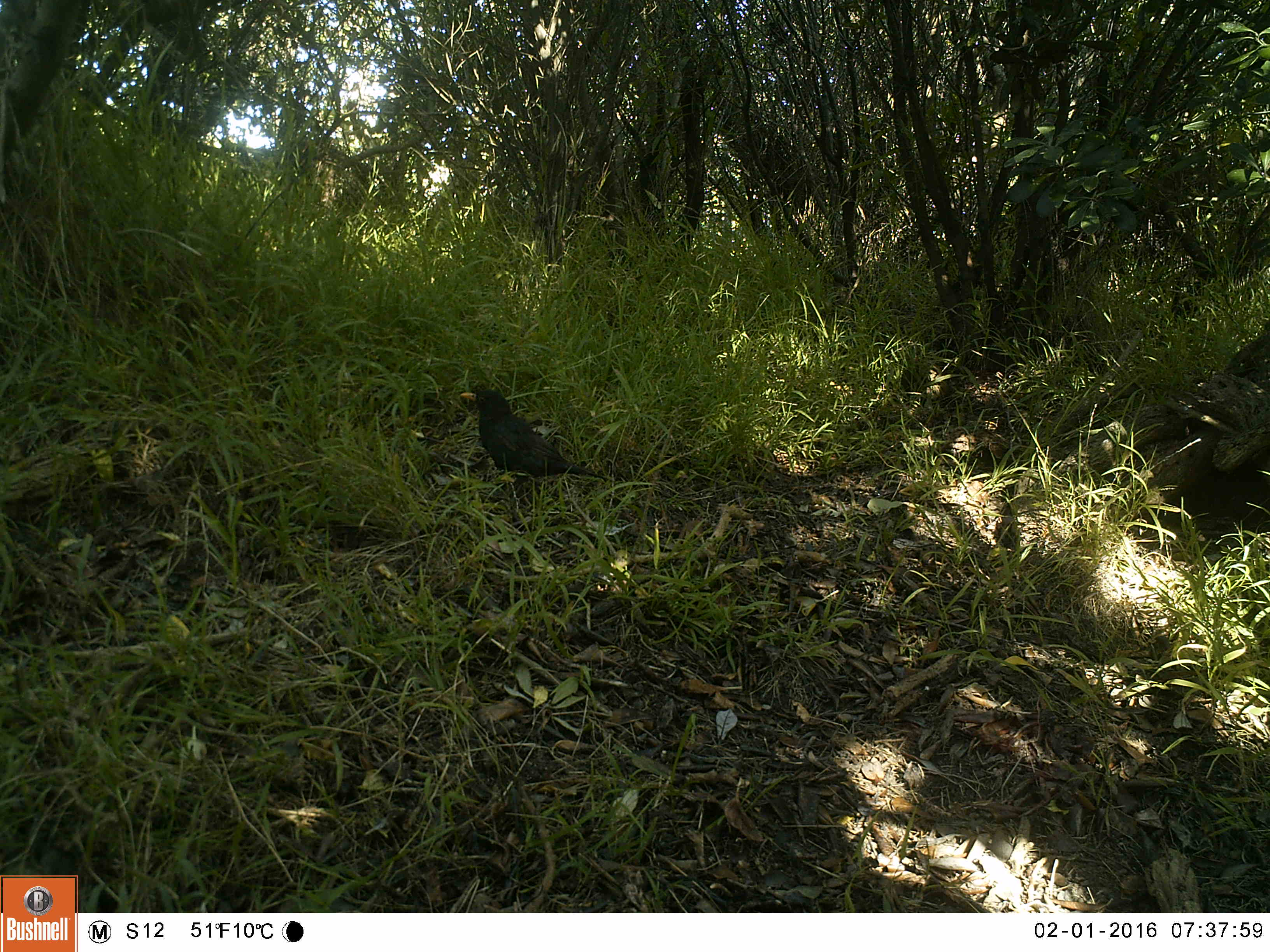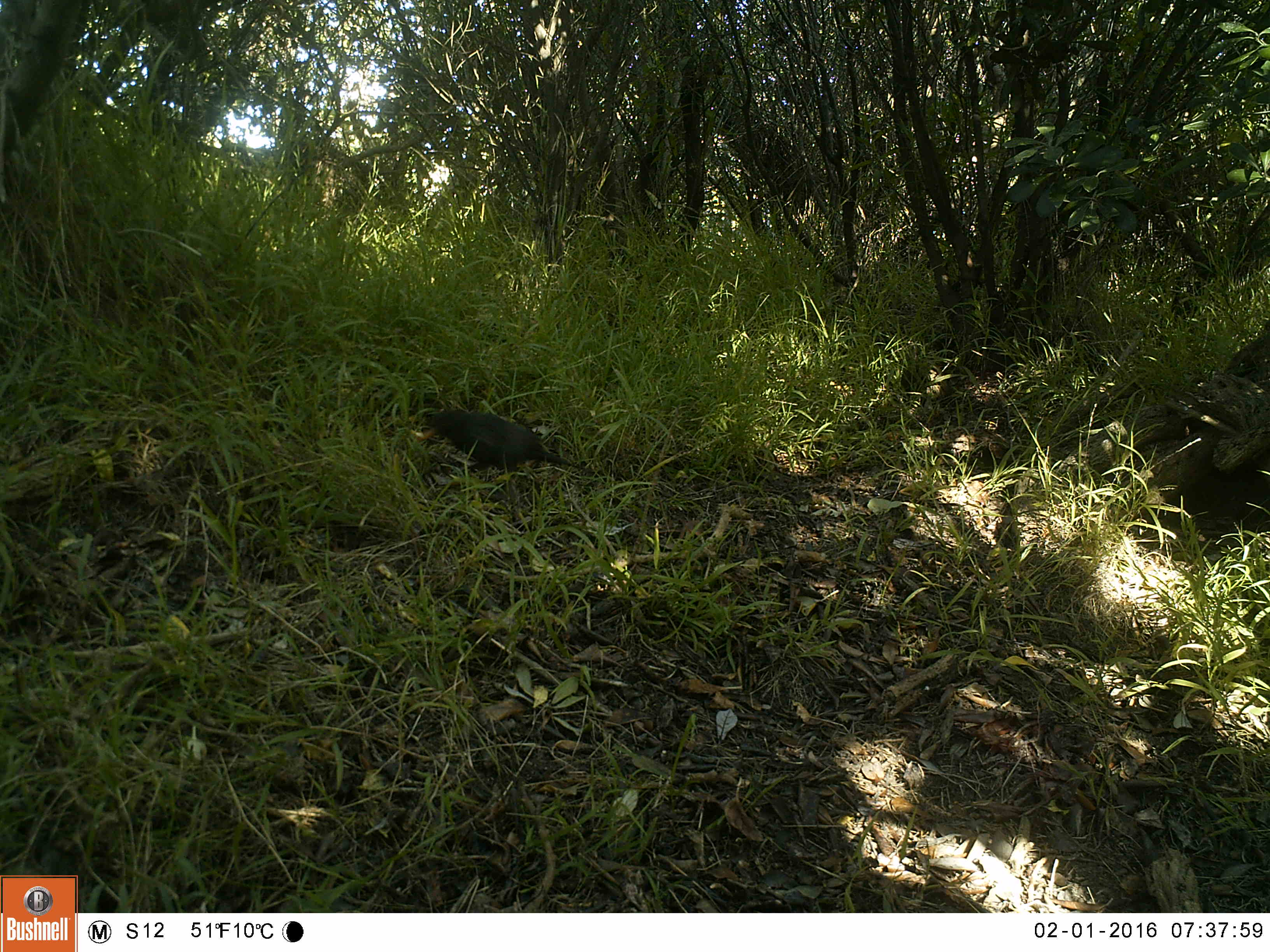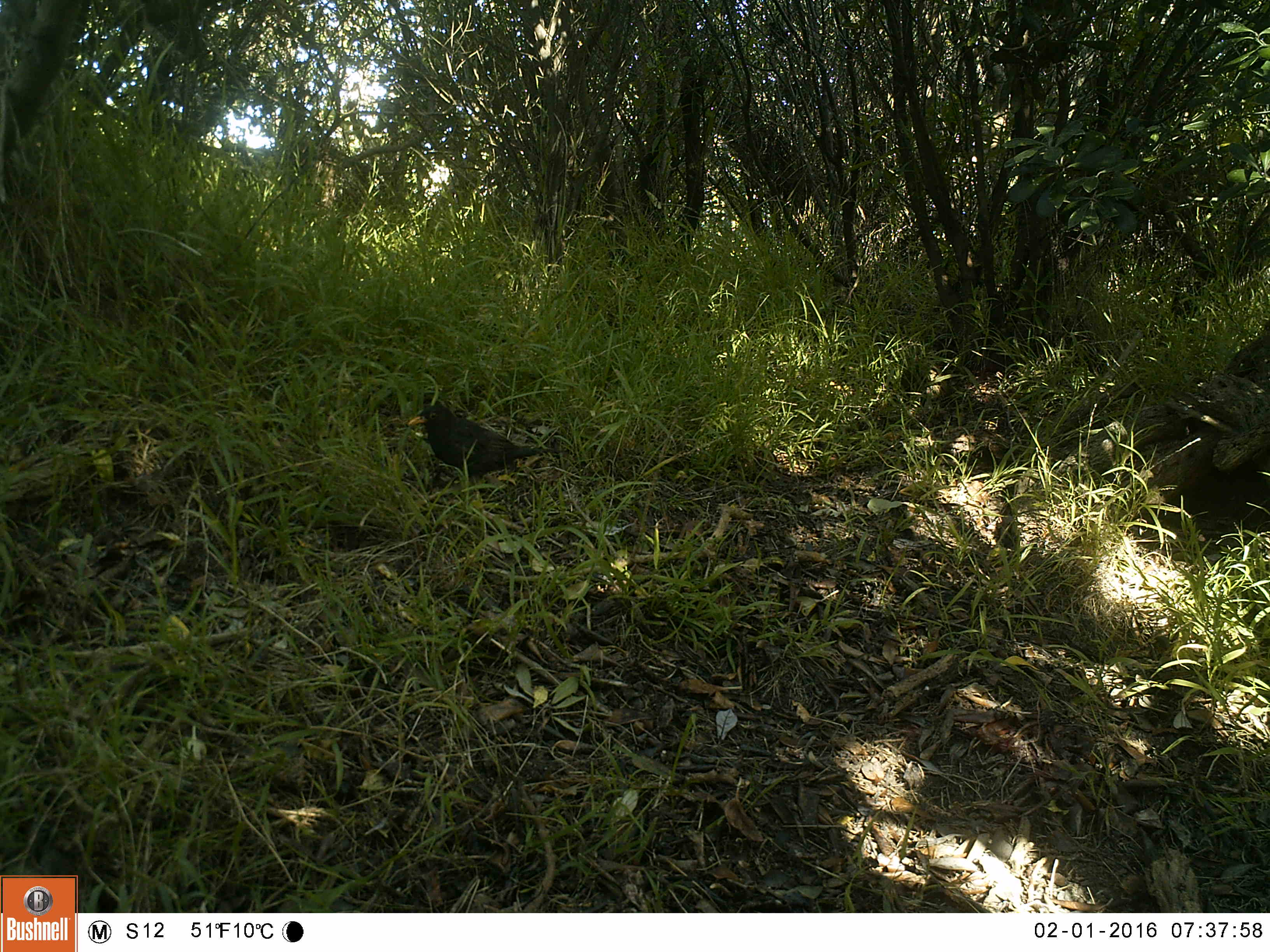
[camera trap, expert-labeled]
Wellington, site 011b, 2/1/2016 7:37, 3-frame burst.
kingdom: Animalia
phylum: Chordata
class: Aves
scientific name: Aves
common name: bird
Bird (Aves).